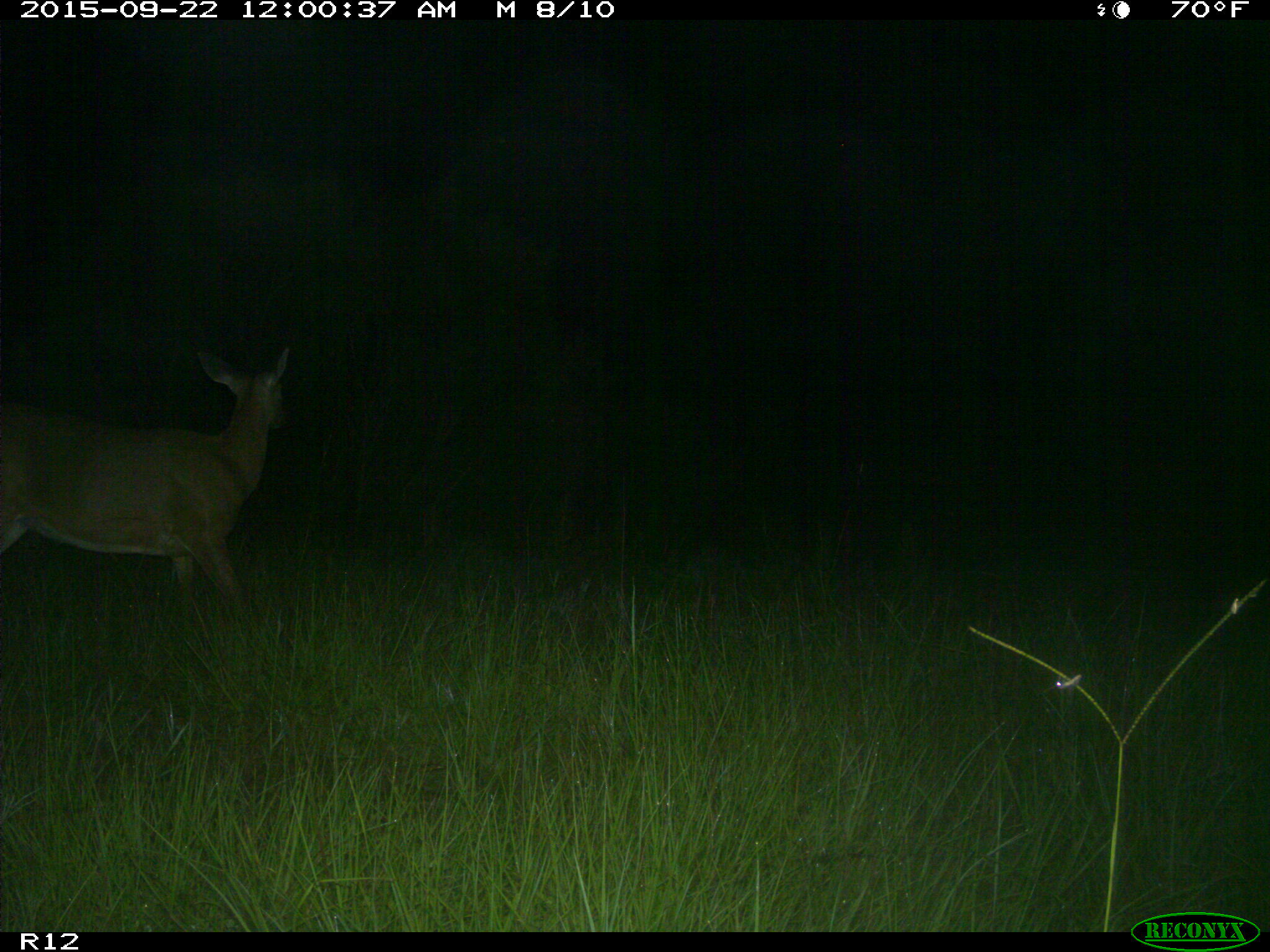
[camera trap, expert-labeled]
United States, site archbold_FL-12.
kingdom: Animalia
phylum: Chordata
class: Mammalia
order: Artiodactyla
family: Cervidae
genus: Odocoileus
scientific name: Odocoileus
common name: deer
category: unidentified deer